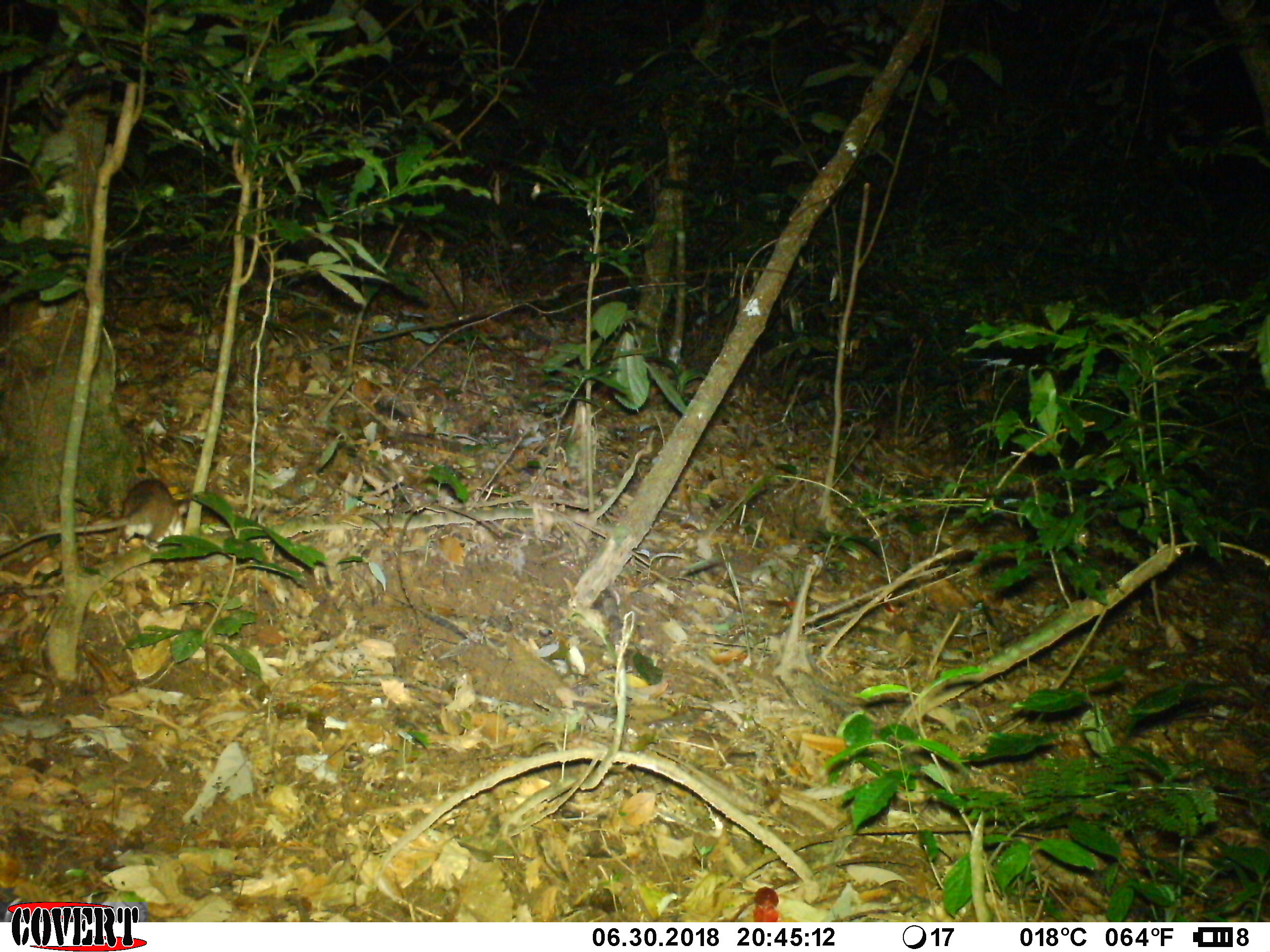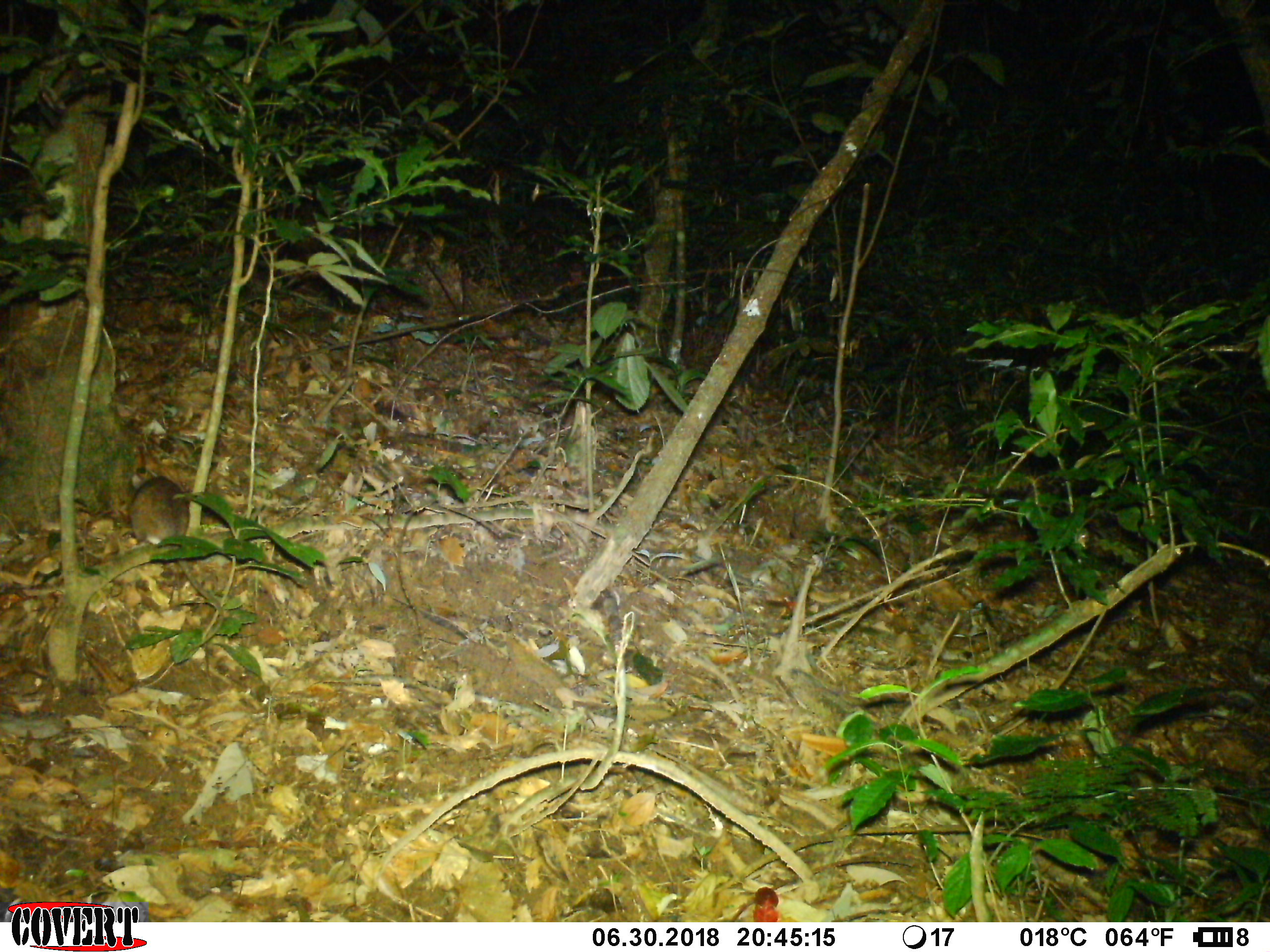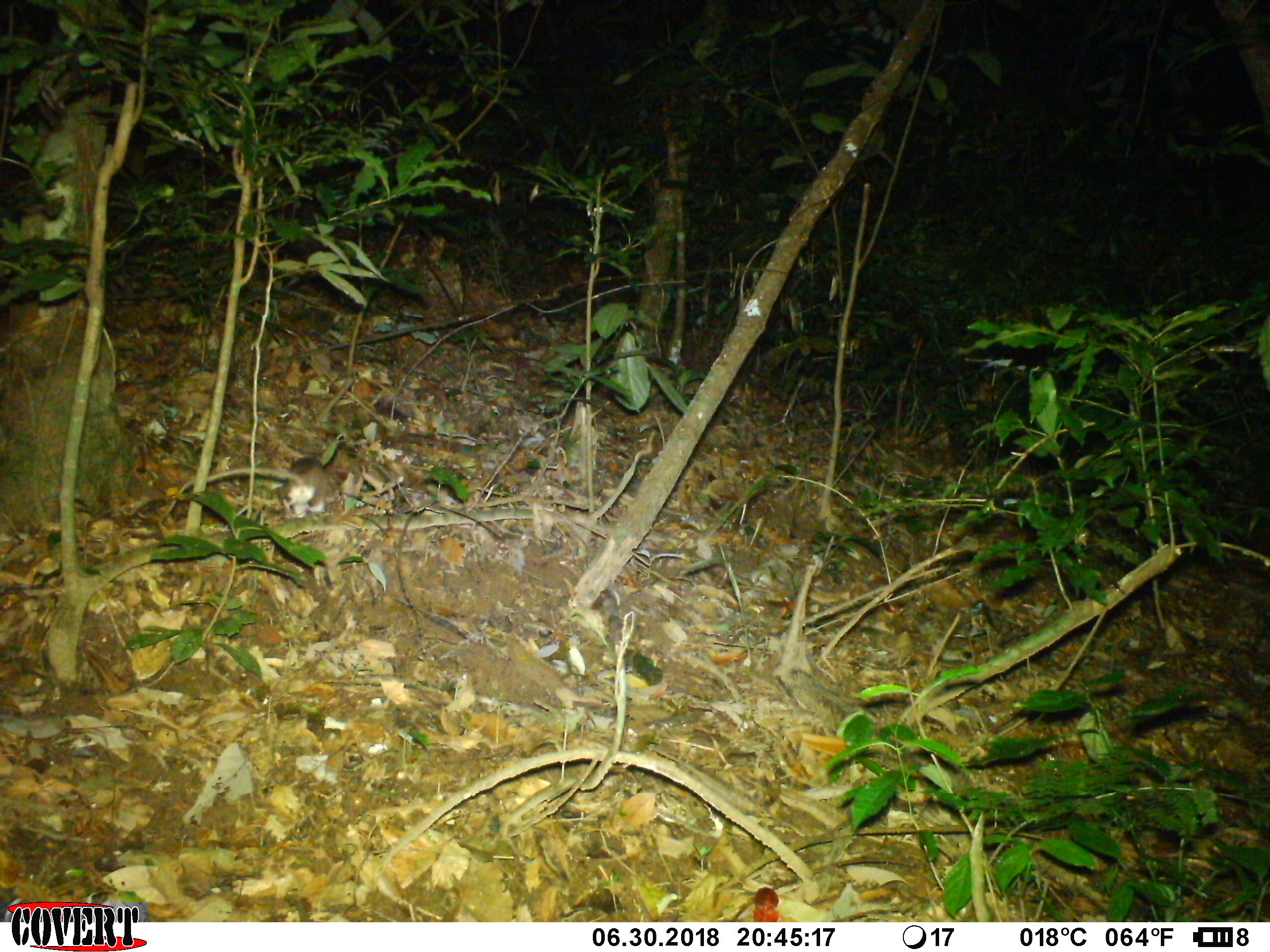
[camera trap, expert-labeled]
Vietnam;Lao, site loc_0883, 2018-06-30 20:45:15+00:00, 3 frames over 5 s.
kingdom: Animalia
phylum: Chordata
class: Mammalia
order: Rodentia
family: Muridae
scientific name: Muridae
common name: old-world mice and rats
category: unidentified murid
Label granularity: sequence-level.